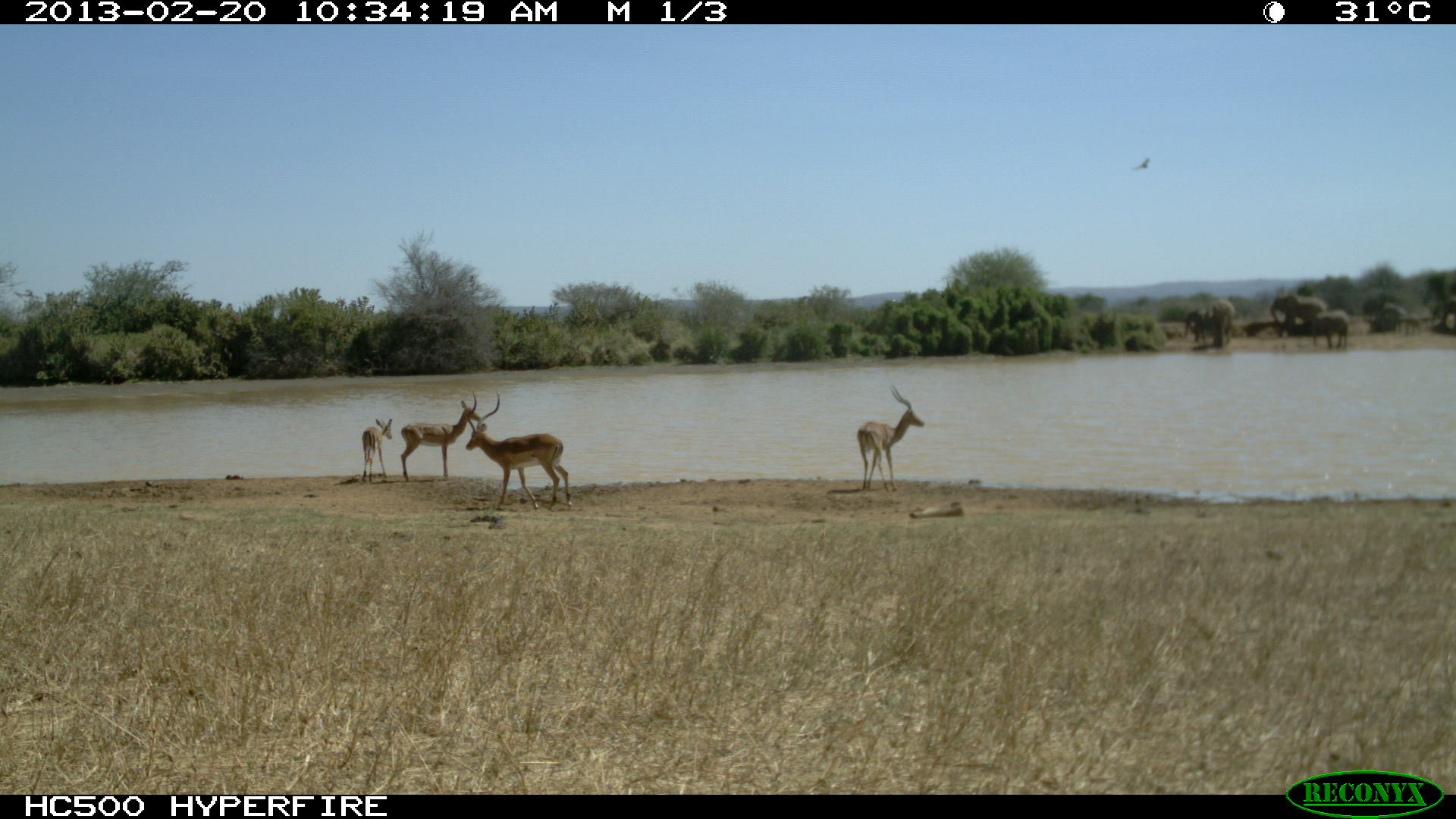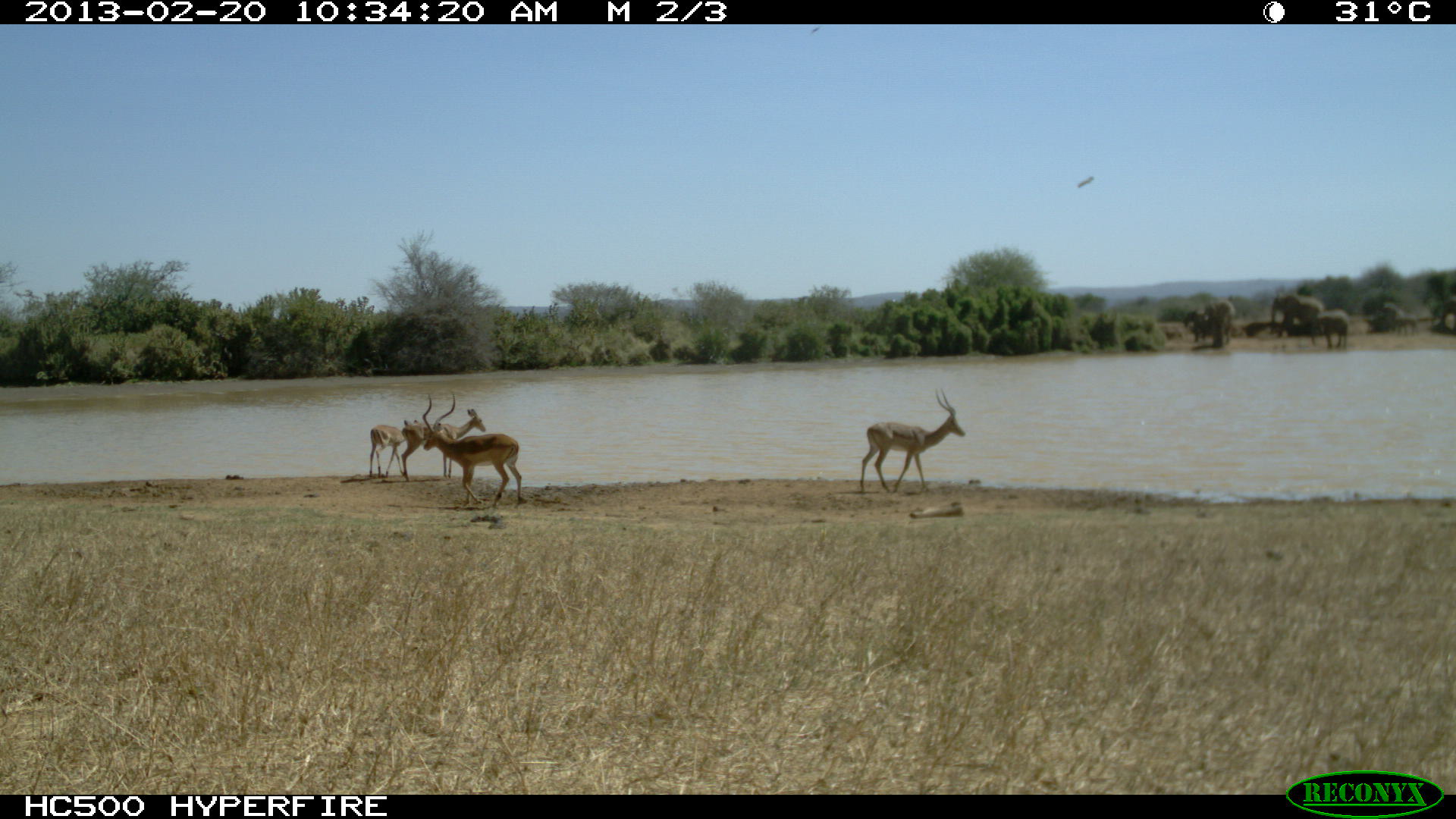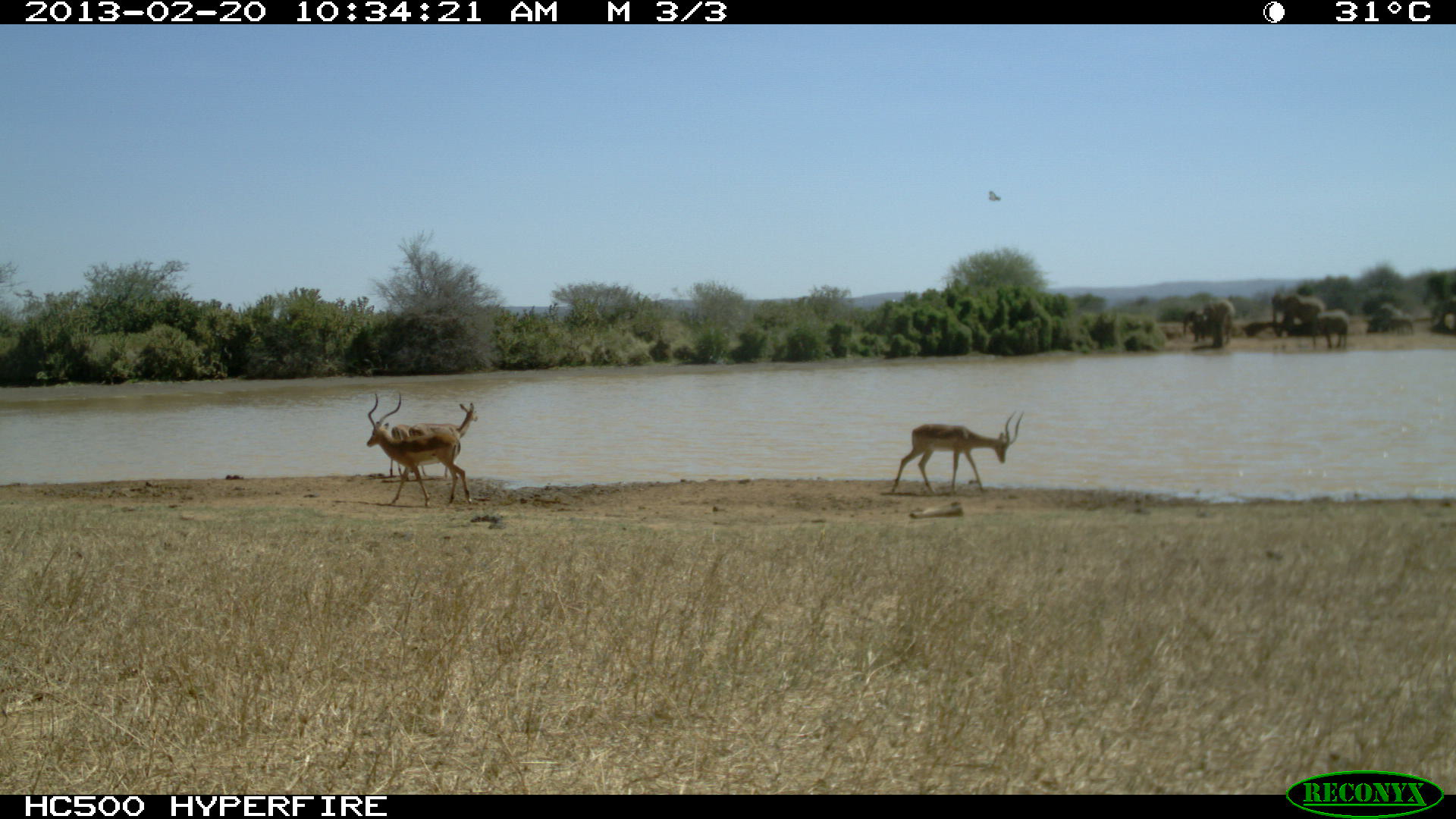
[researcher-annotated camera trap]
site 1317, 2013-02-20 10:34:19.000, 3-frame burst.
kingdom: Animalia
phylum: Chordata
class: Mammalia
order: Artiodactyla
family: Bovidae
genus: Aepyceros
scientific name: Aepyceros melampus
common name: impala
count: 4